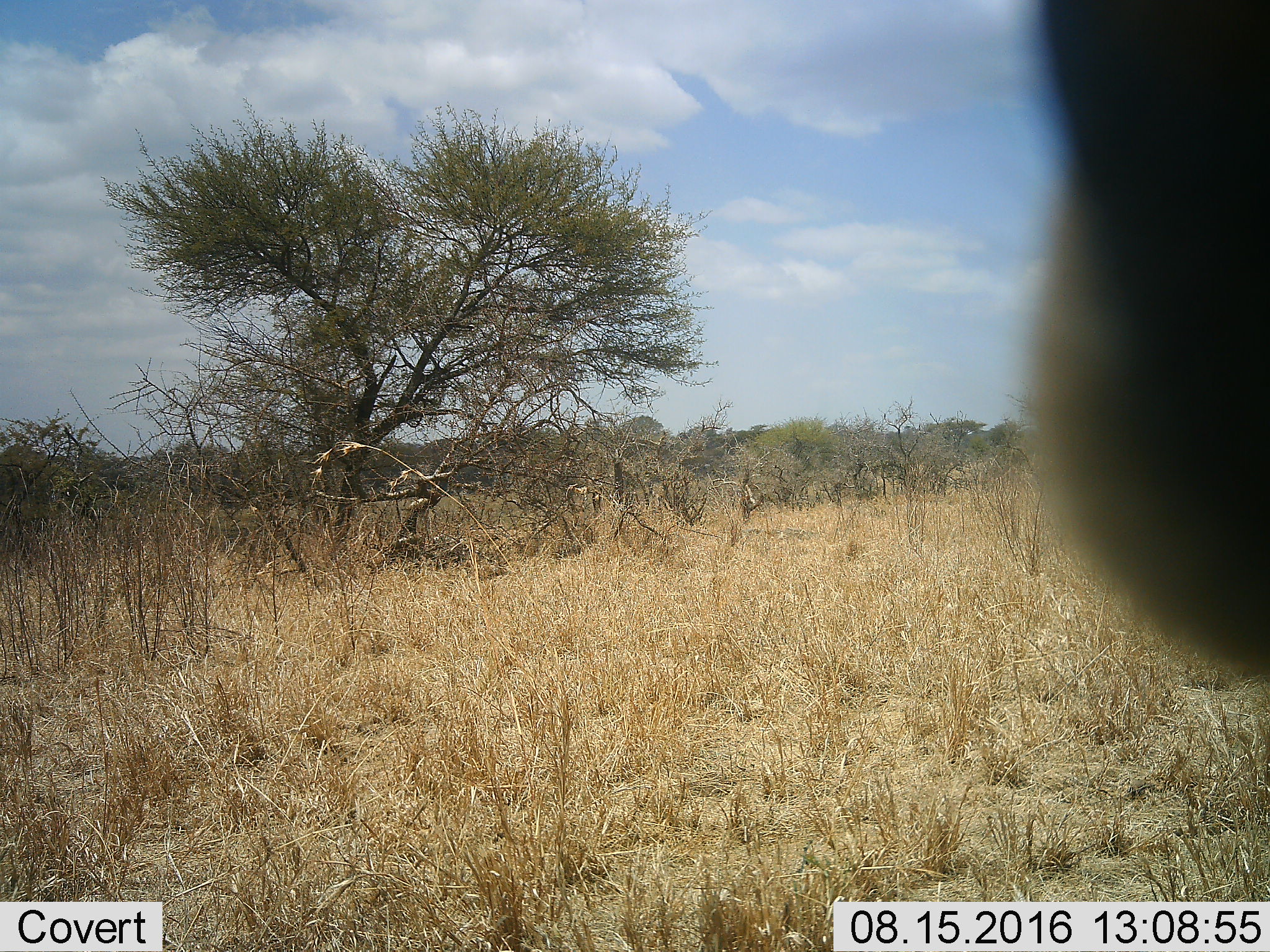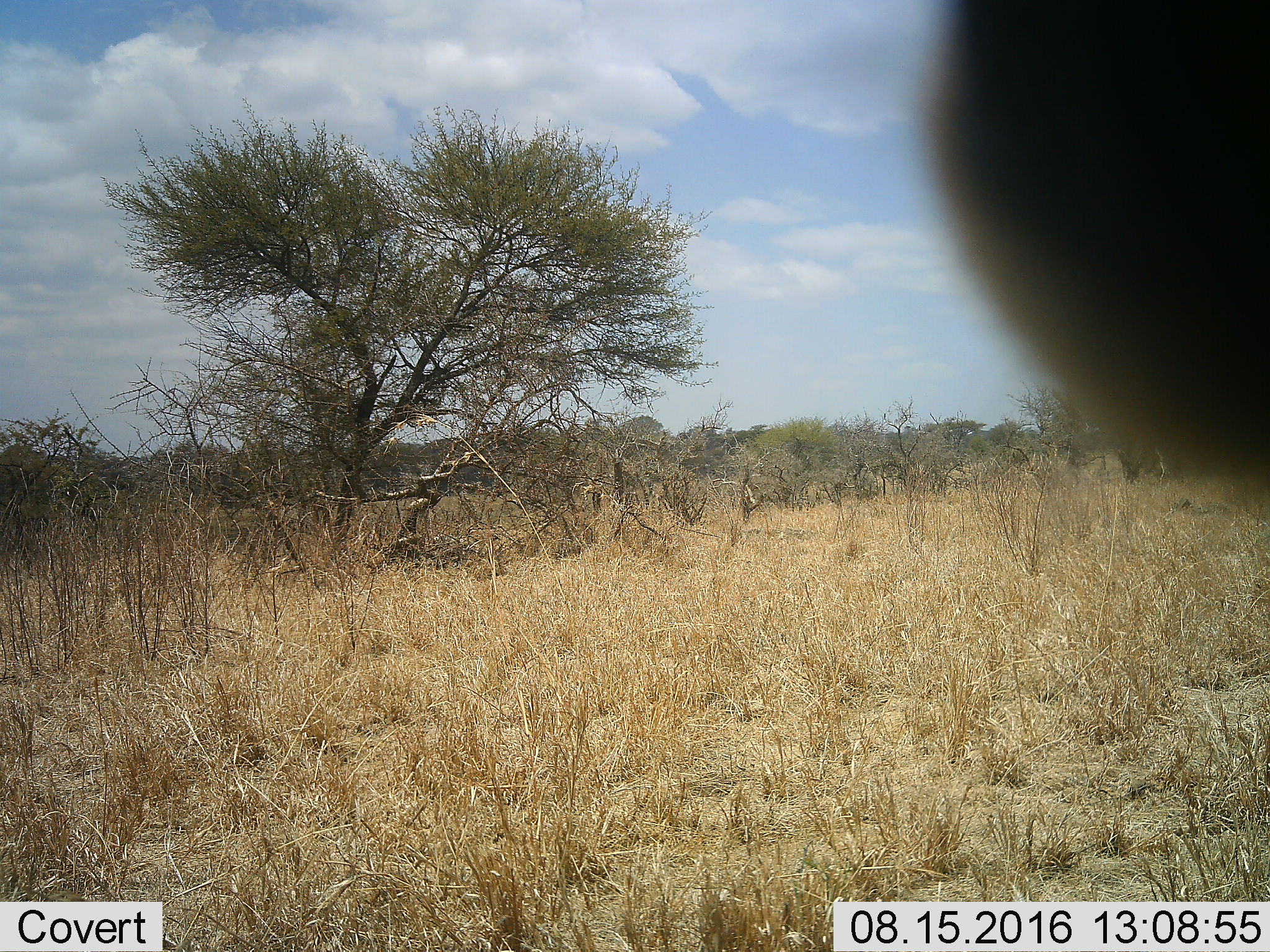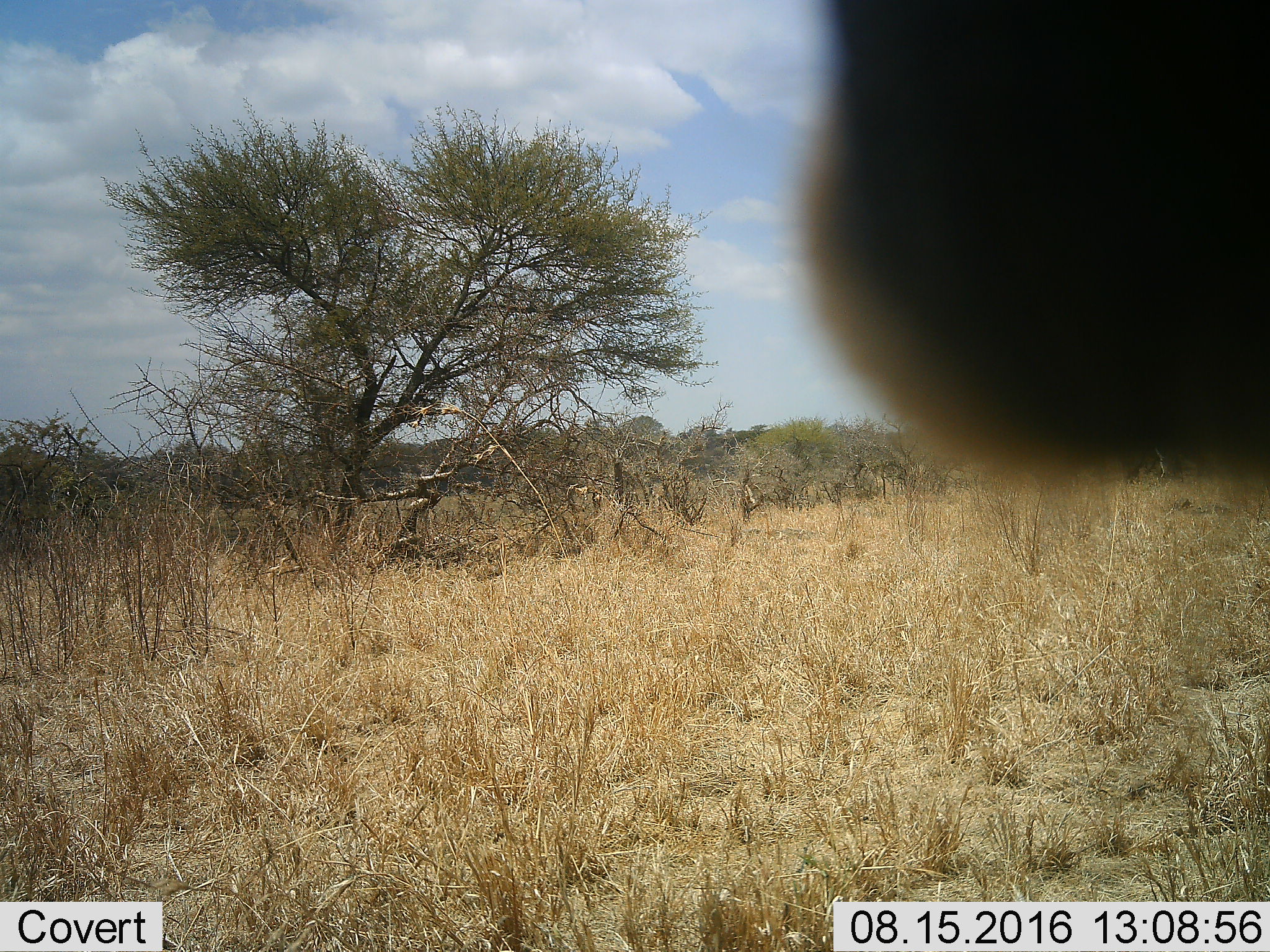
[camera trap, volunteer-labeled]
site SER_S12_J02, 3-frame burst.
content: unidentified animal